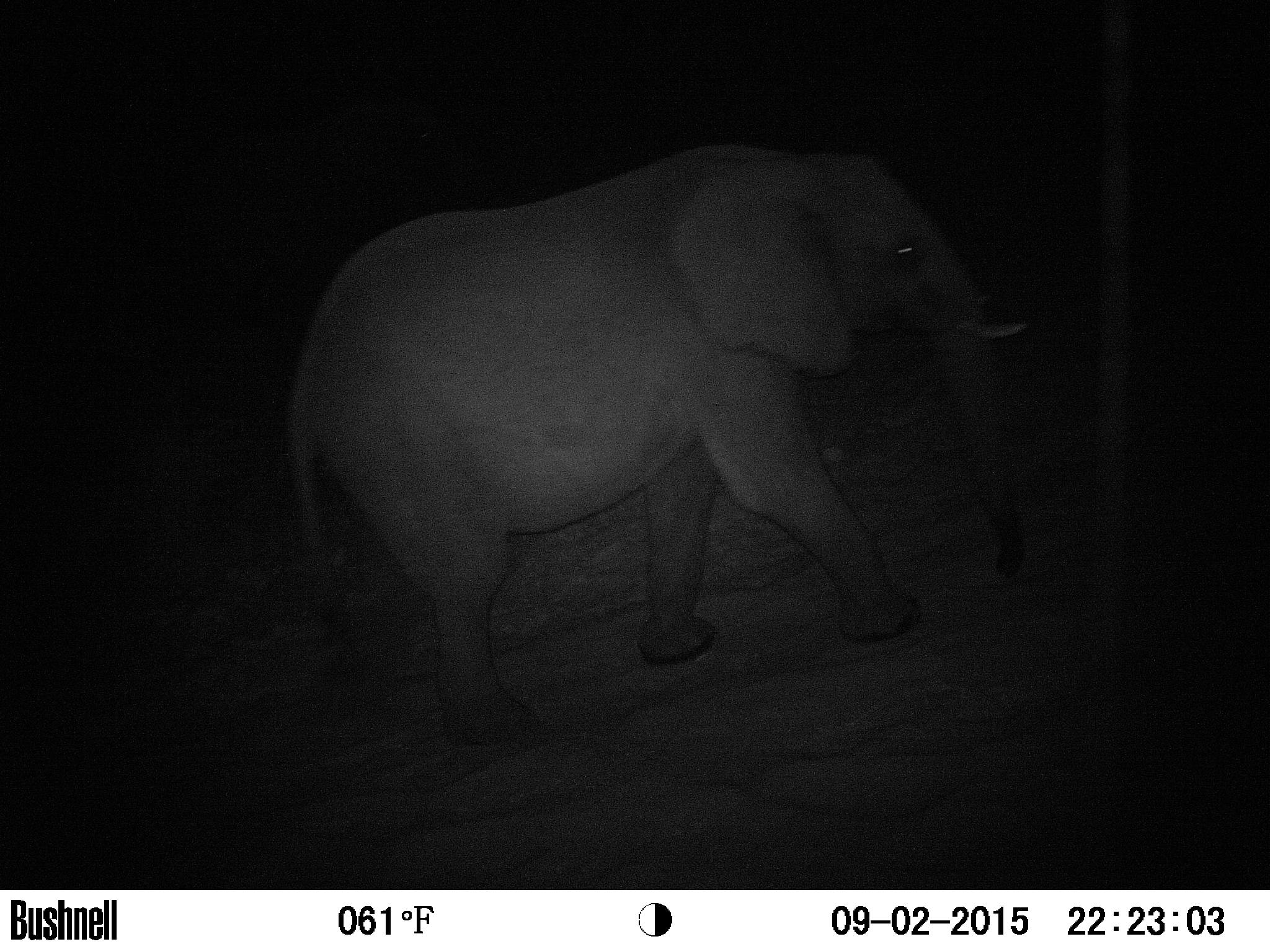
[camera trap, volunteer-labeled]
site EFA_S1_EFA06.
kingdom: Animalia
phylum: Chordata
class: Mammalia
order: Proboscidea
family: Elephantidae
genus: Loxodonta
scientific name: Loxodonta africana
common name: african bush elephant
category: elephant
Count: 1.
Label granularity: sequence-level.